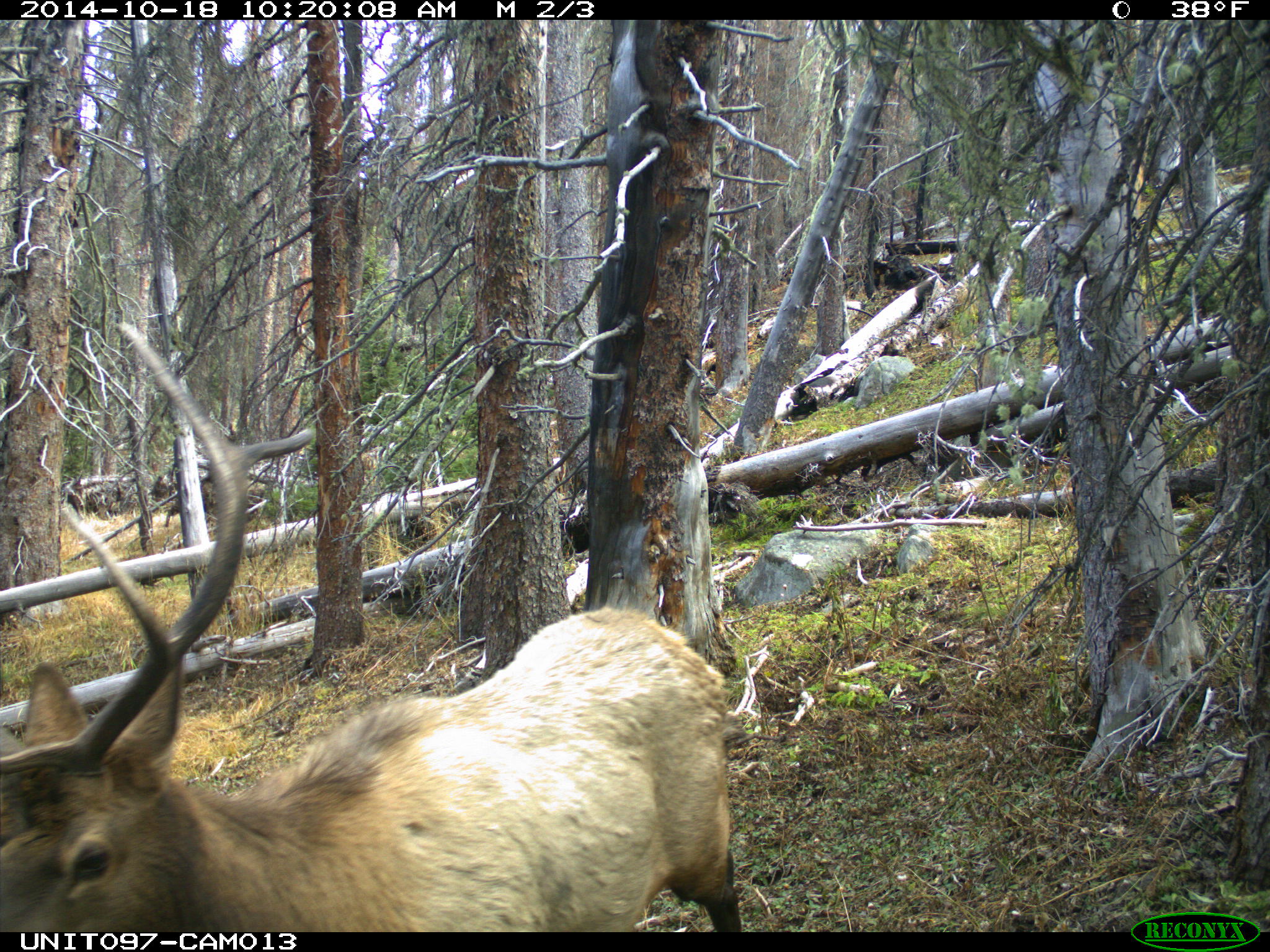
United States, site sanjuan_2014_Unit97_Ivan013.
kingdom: Animalia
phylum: Chordata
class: Mammalia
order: Artiodactyla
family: Cervidae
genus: Cervus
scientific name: Cervus elaphus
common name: red deer